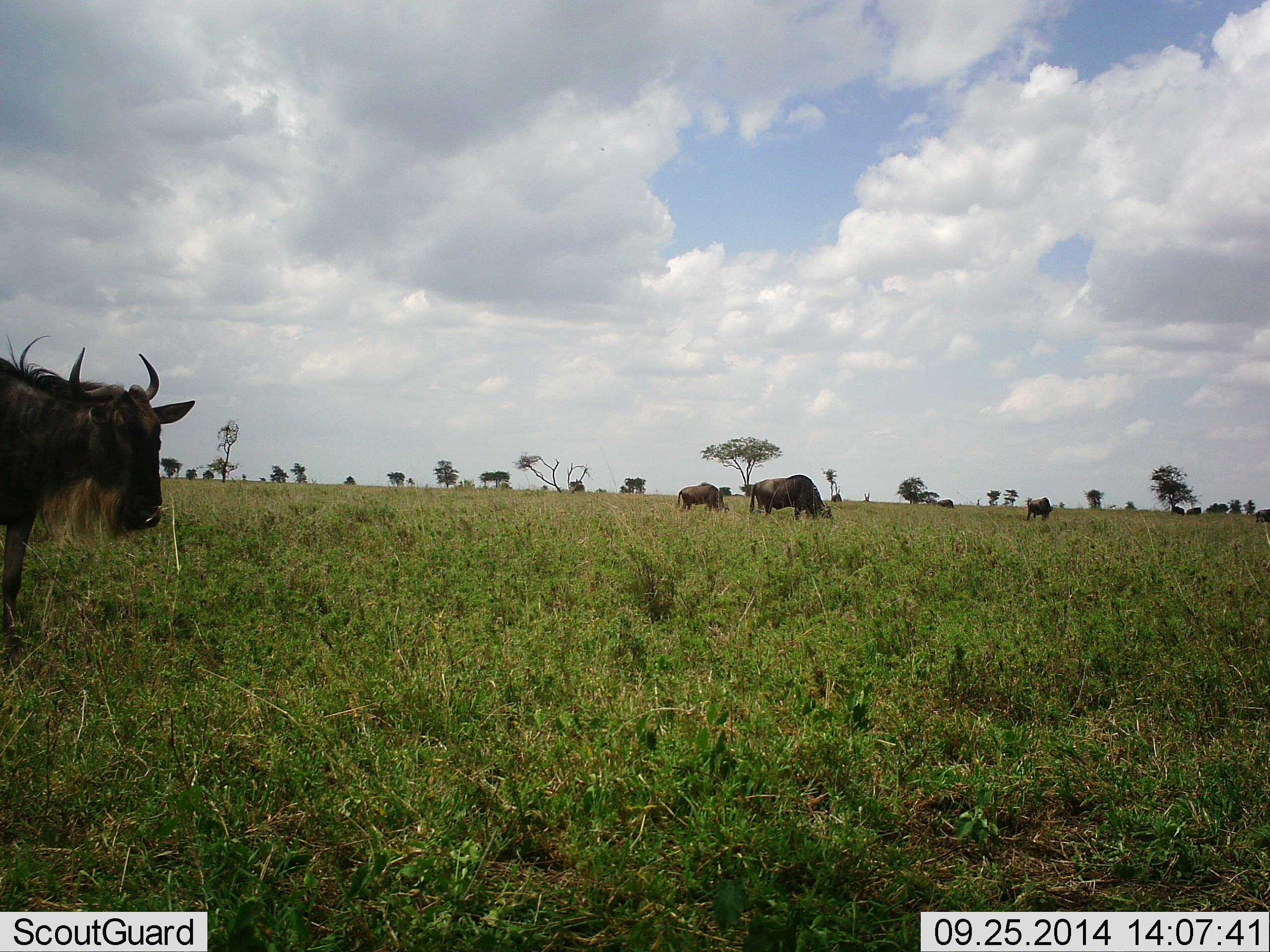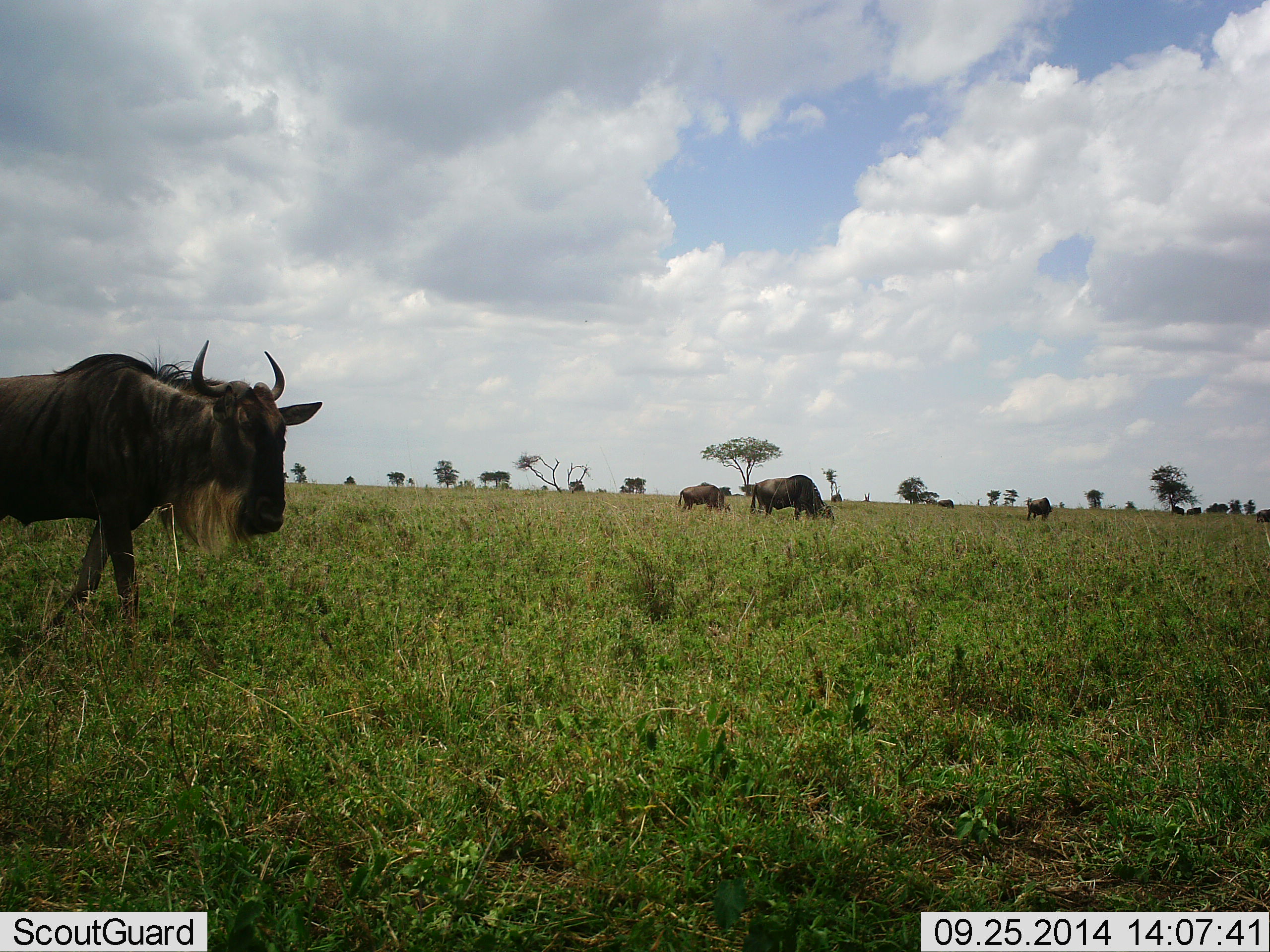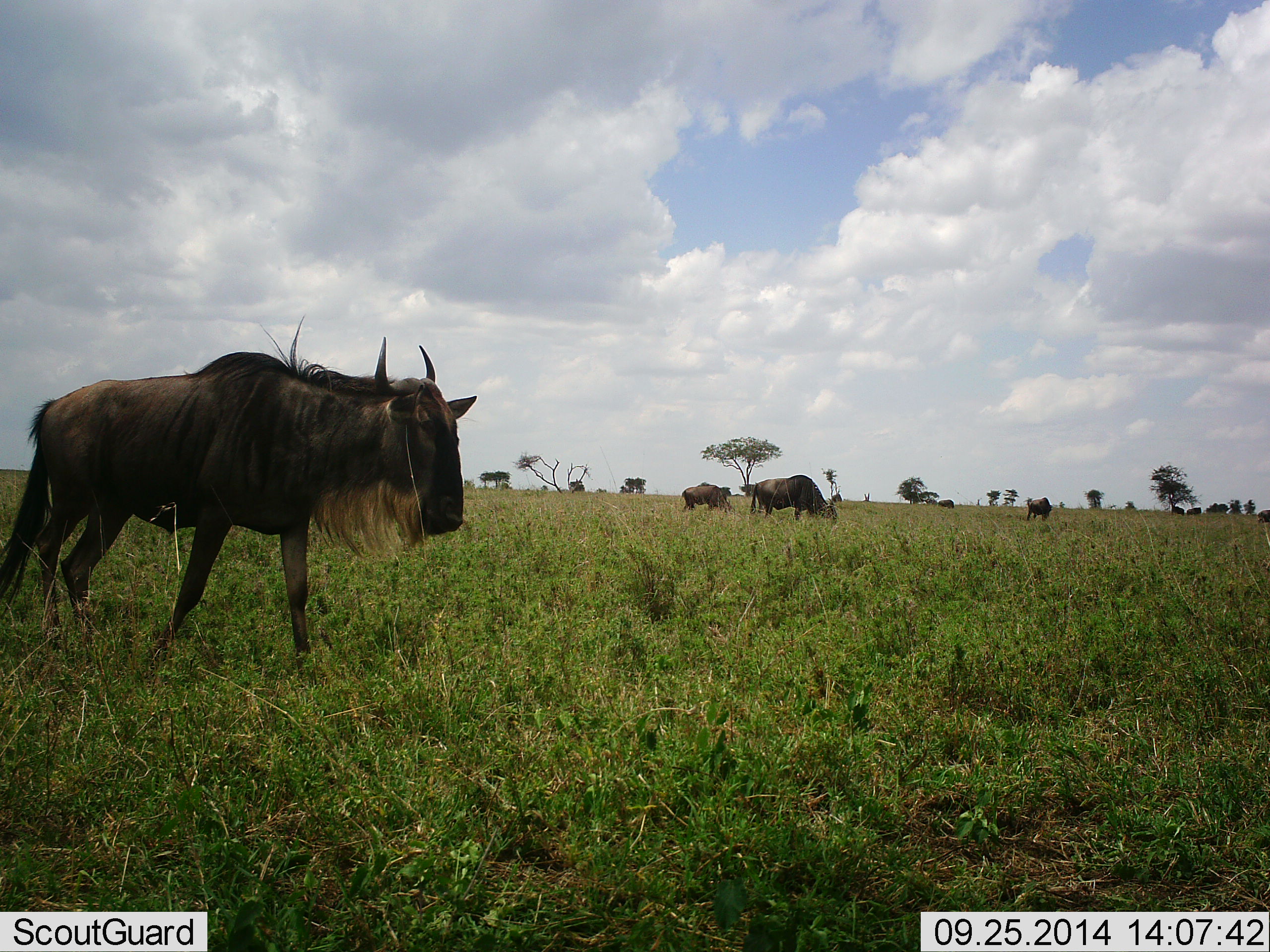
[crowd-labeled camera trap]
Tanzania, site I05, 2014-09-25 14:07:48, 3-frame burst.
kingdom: Animalia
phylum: Chordata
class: Mammalia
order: Artiodactyla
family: Bovidae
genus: Connochaetes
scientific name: Connochaetes taurinus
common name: blue wildebeest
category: wildebeest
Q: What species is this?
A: Wildebeest (blue wildebeest) (Connochaetes taurinus).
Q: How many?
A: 7.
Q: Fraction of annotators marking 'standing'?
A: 50%.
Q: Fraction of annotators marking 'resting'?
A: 10%.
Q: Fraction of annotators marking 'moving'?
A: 80%.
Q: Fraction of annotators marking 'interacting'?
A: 10%.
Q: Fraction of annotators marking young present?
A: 0%.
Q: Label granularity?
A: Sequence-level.